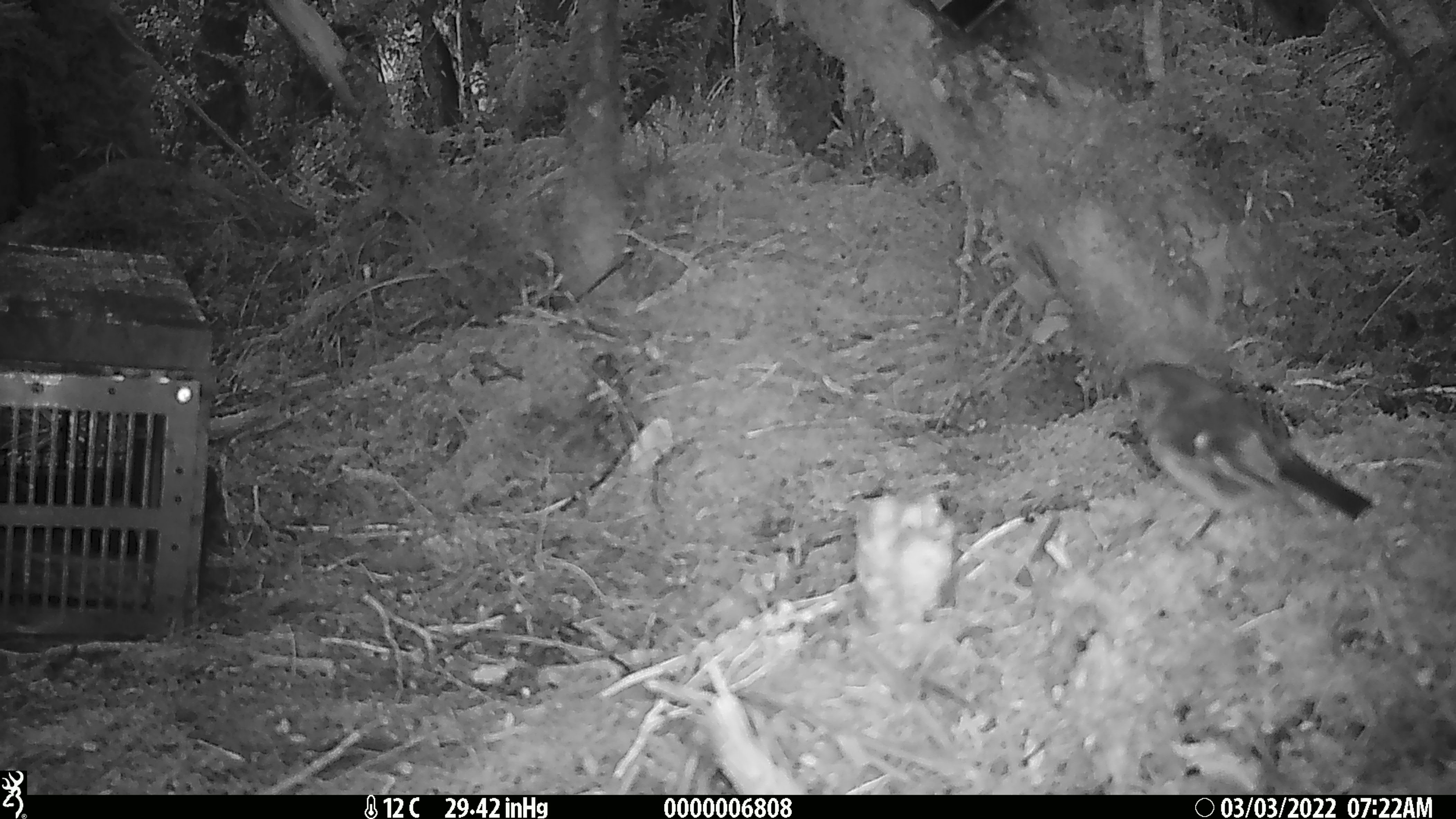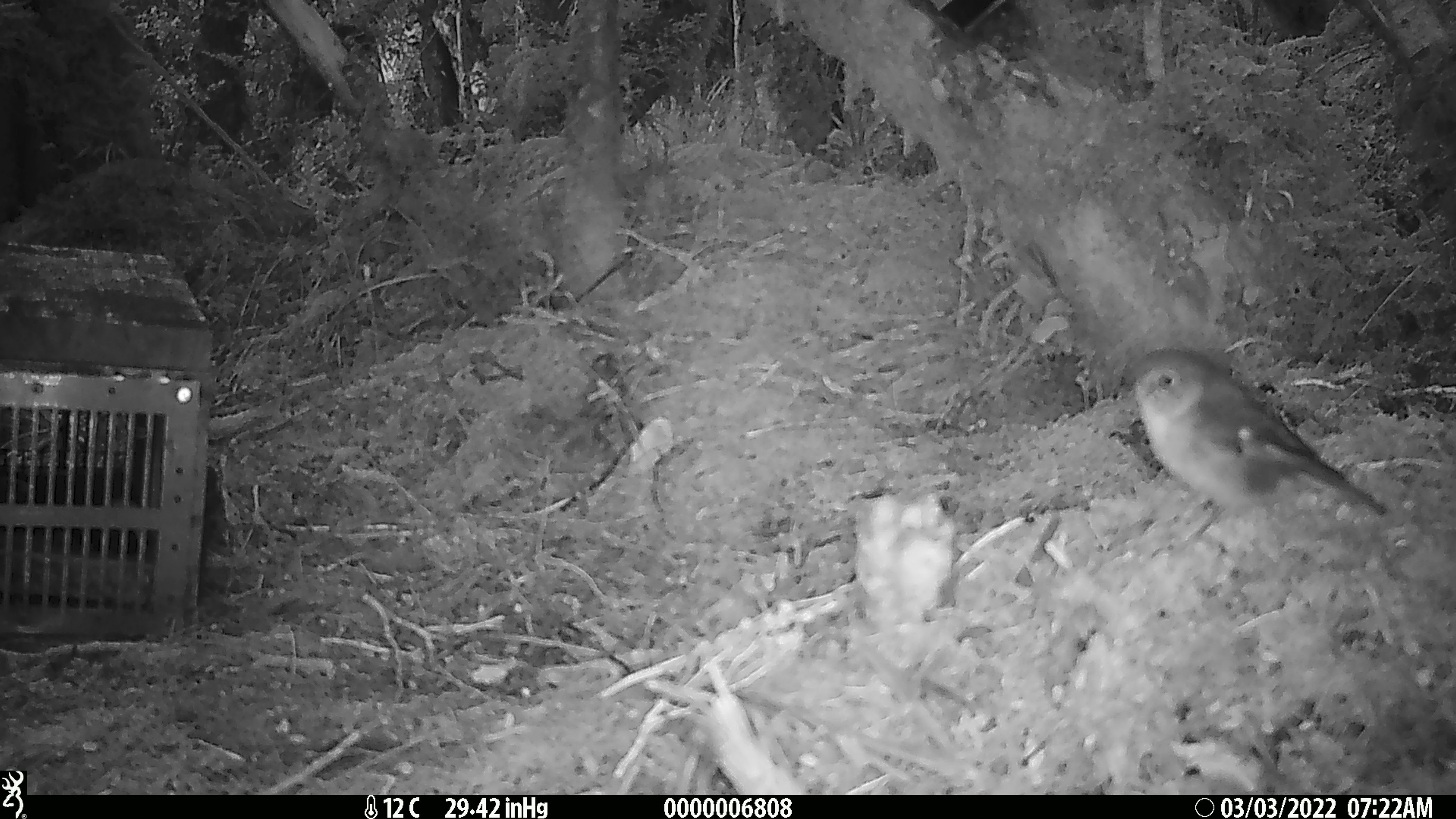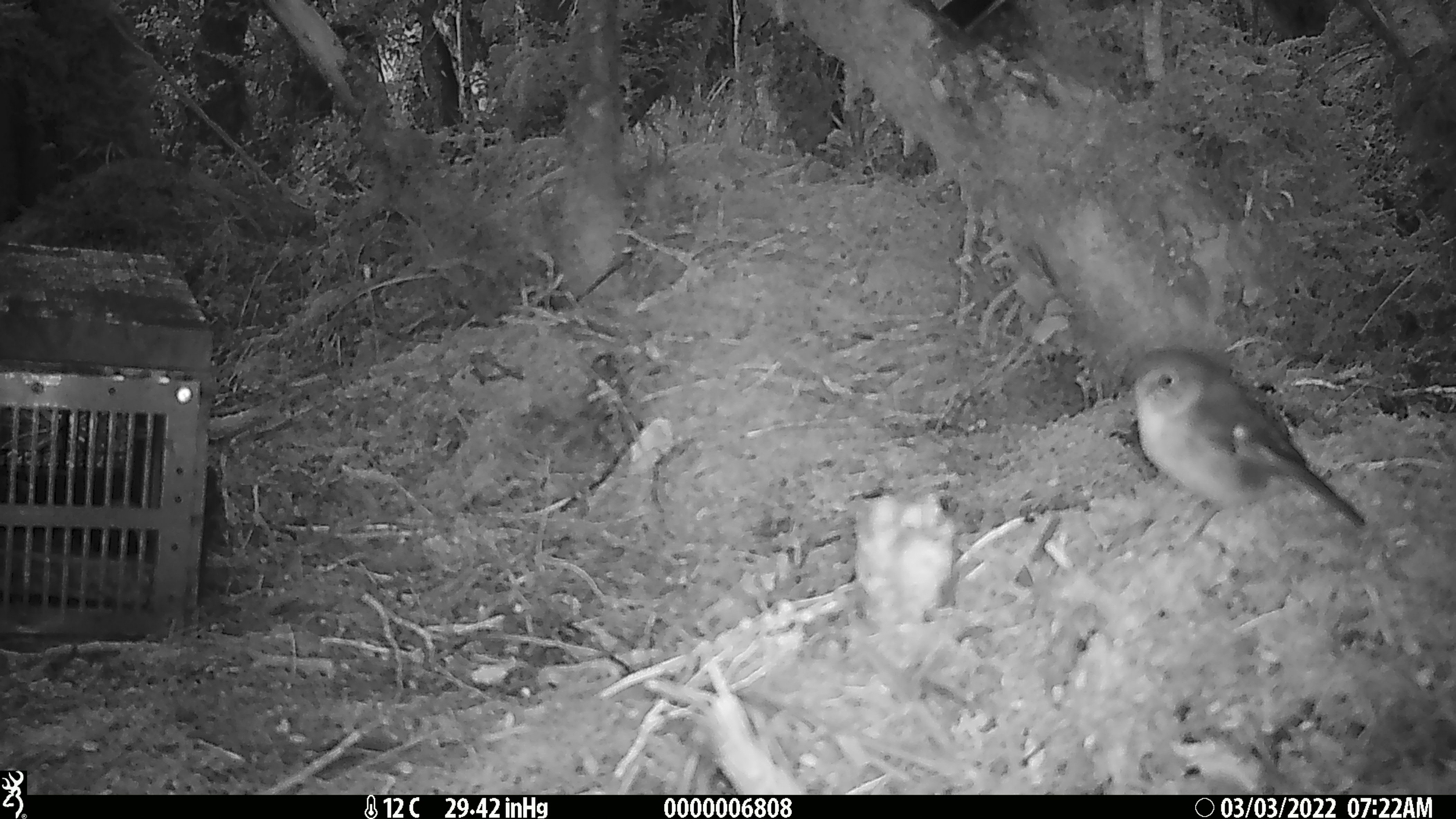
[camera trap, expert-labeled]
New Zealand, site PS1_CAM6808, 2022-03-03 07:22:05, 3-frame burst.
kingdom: Animalia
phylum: Chordata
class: Aves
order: Passeriformes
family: Petroicidae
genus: Petroica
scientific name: Petroica macrocephala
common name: tomtit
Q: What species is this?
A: Tomtit (Petroica macrocephala).